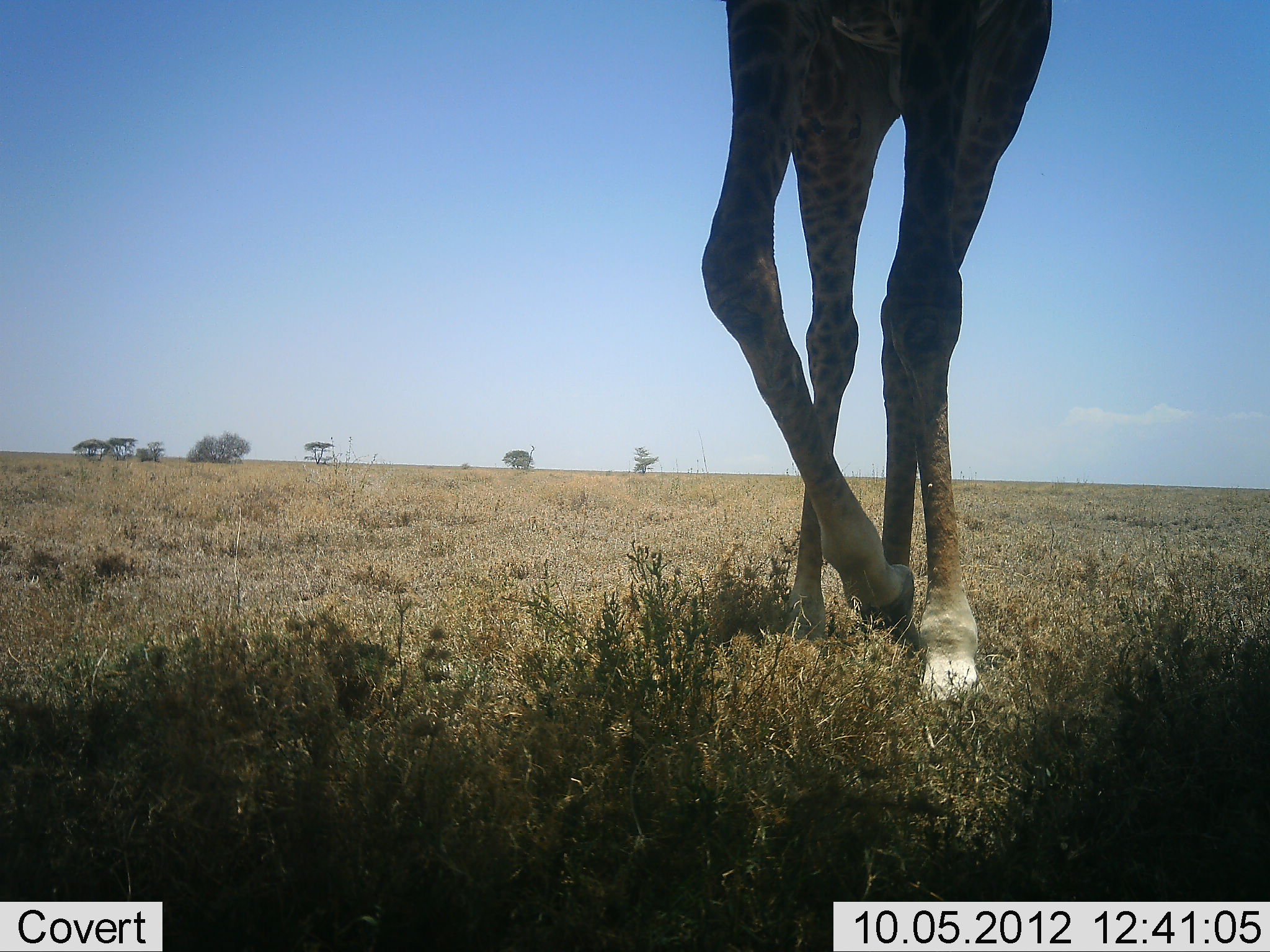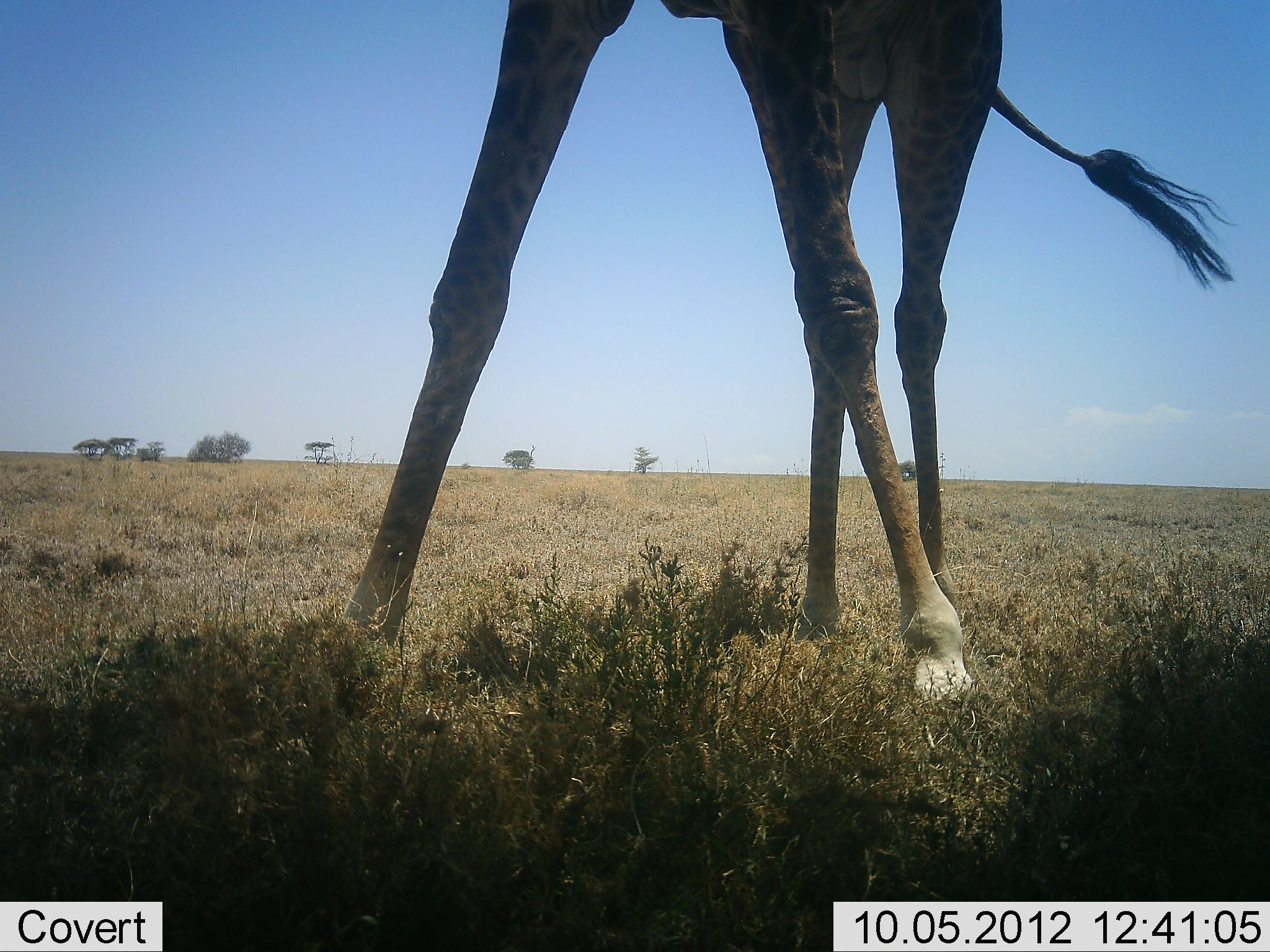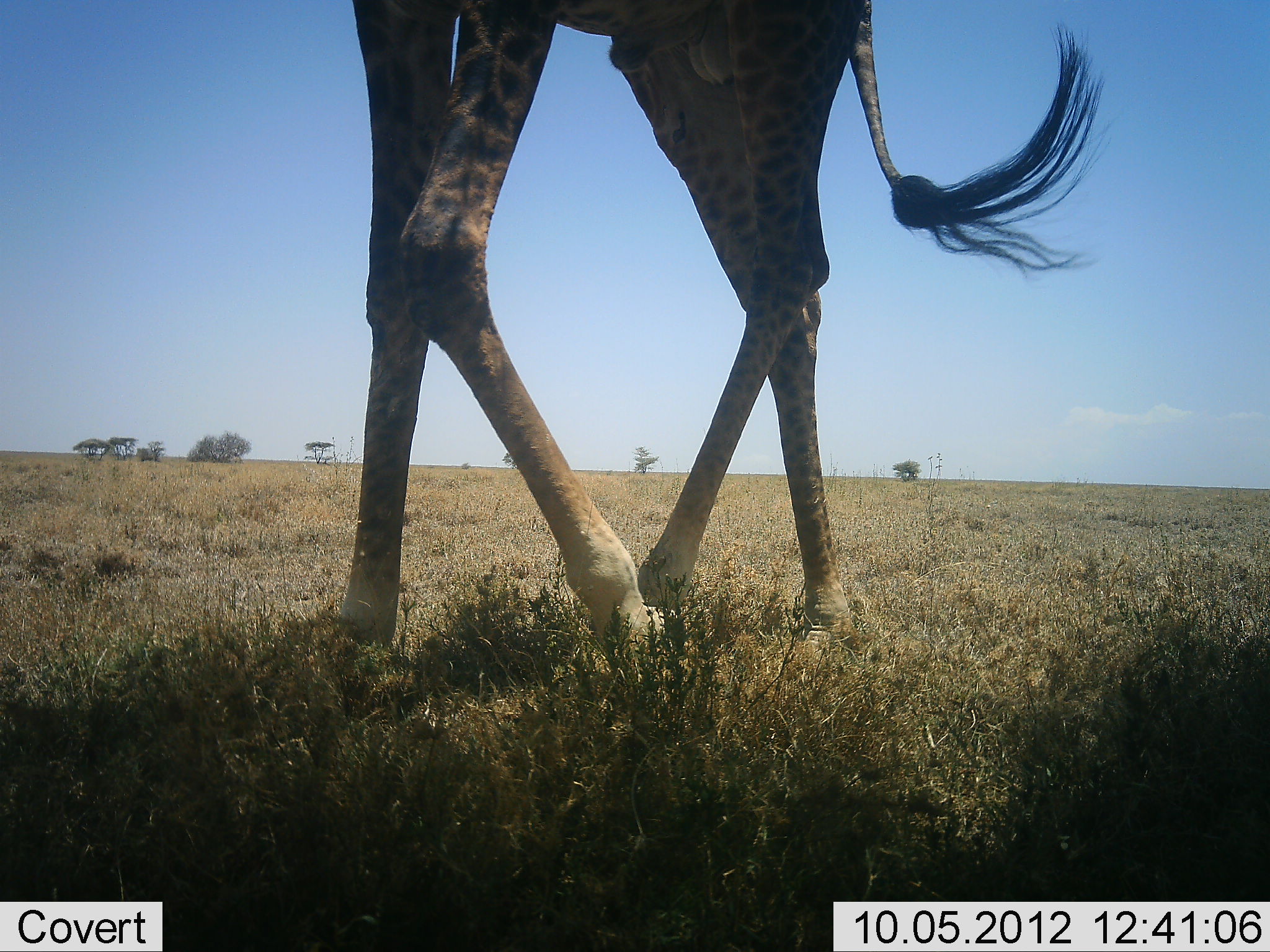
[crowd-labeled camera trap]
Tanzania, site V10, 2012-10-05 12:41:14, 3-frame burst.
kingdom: Animalia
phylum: Chordata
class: Mammalia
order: Artiodactyla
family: Giraffidae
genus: Giraffa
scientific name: Giraffa camelopardalis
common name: giraffe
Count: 1.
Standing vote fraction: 20%.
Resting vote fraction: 0%.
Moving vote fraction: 70%.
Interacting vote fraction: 0%.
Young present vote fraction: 0%.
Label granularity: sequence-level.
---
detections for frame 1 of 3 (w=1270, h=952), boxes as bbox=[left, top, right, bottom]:
animal: bbox=[702, 0, 1054, 704]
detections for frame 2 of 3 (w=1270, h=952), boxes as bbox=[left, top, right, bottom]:
animal: bbox=[335, 0, 1233, 709]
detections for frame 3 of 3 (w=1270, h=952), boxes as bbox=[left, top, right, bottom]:
animal: bbox=[335, 0, 1104, 667]